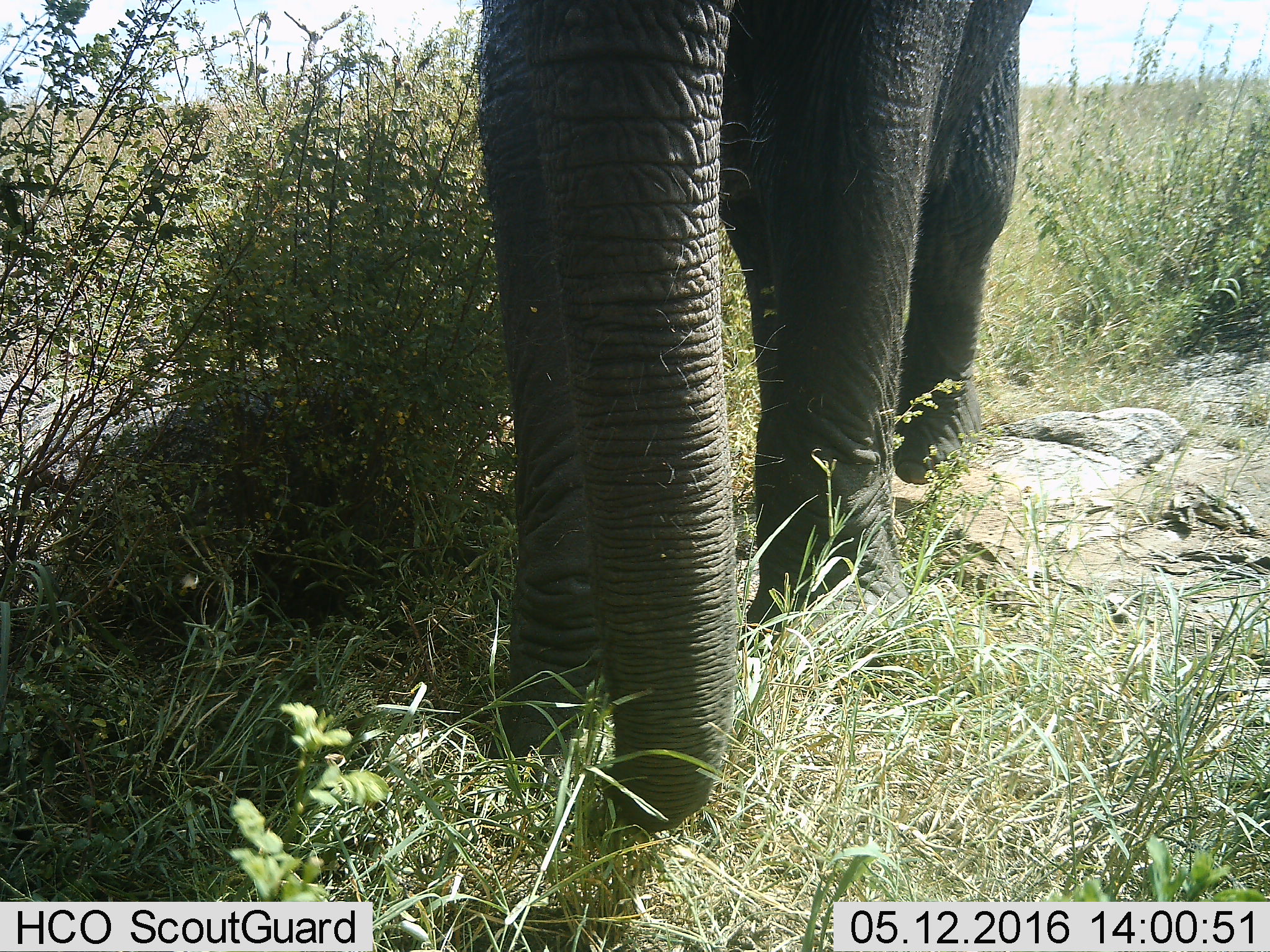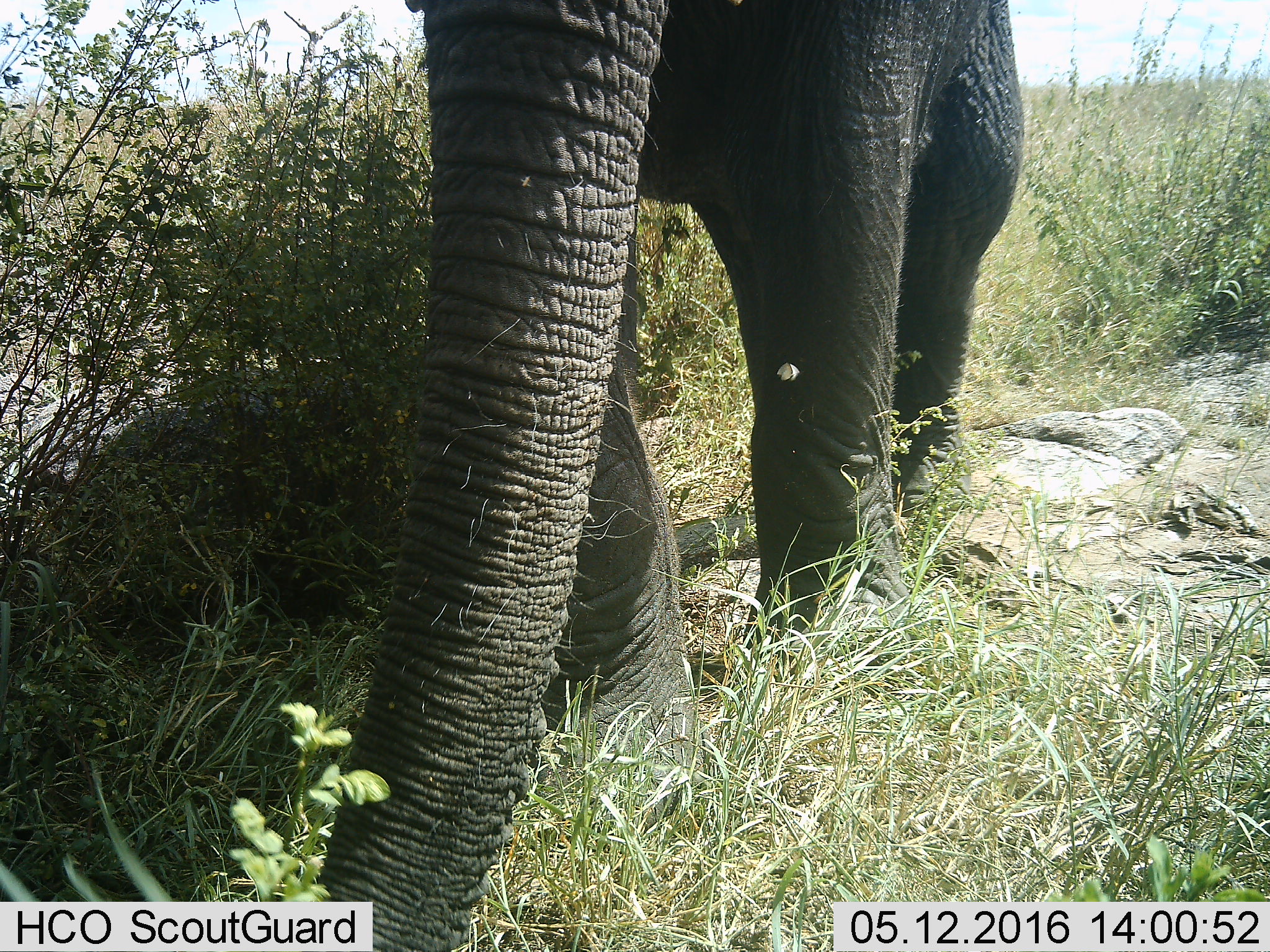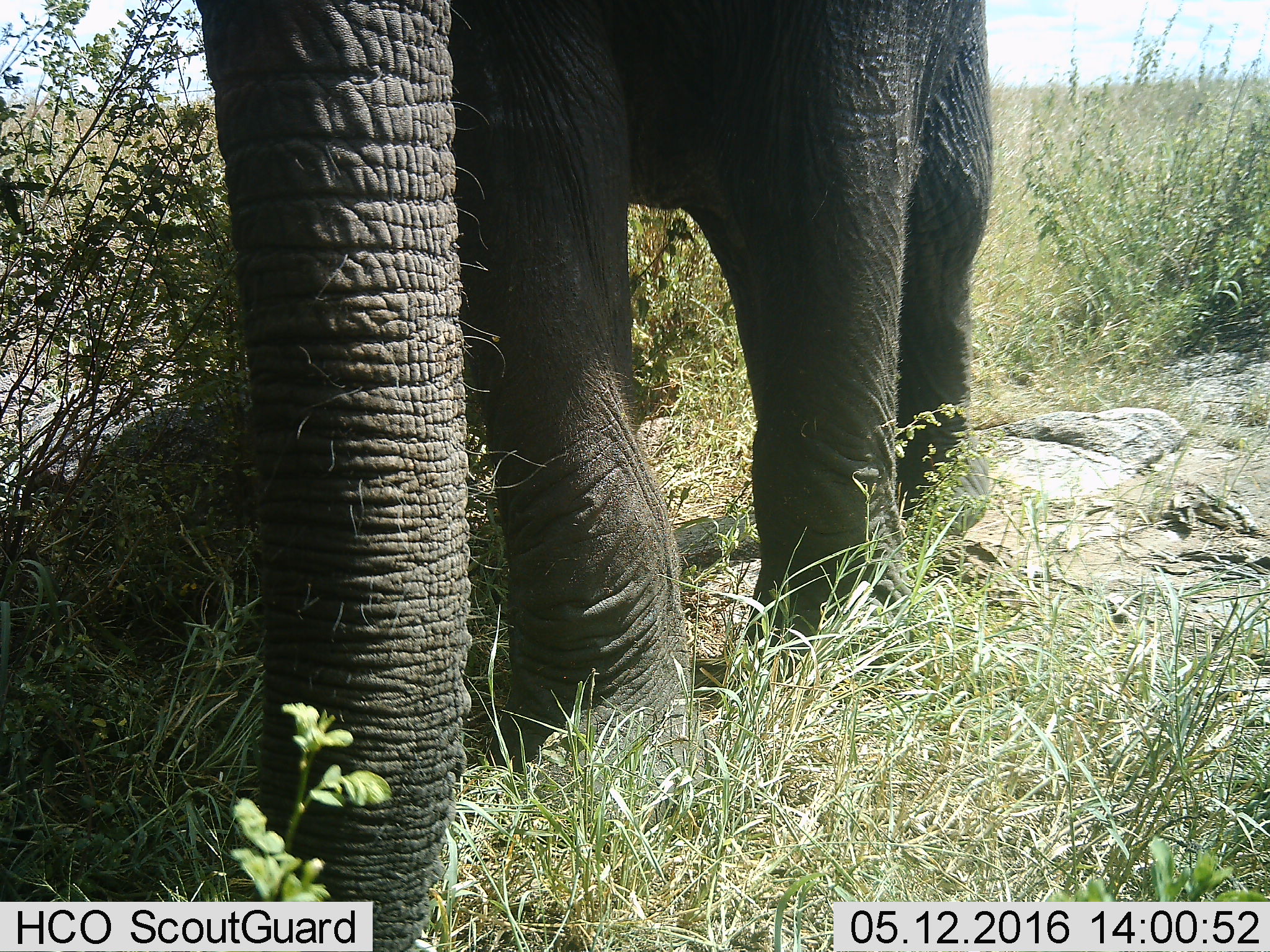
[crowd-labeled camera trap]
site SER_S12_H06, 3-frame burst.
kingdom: Animalia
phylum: Chordata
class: Mammalia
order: Proboscidea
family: Elephantidae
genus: Loxodonta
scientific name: Loxodonta africana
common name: african bush elephant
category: elephant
Elephant (african bush elephant) (Loxodonta africana), count 1. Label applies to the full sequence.